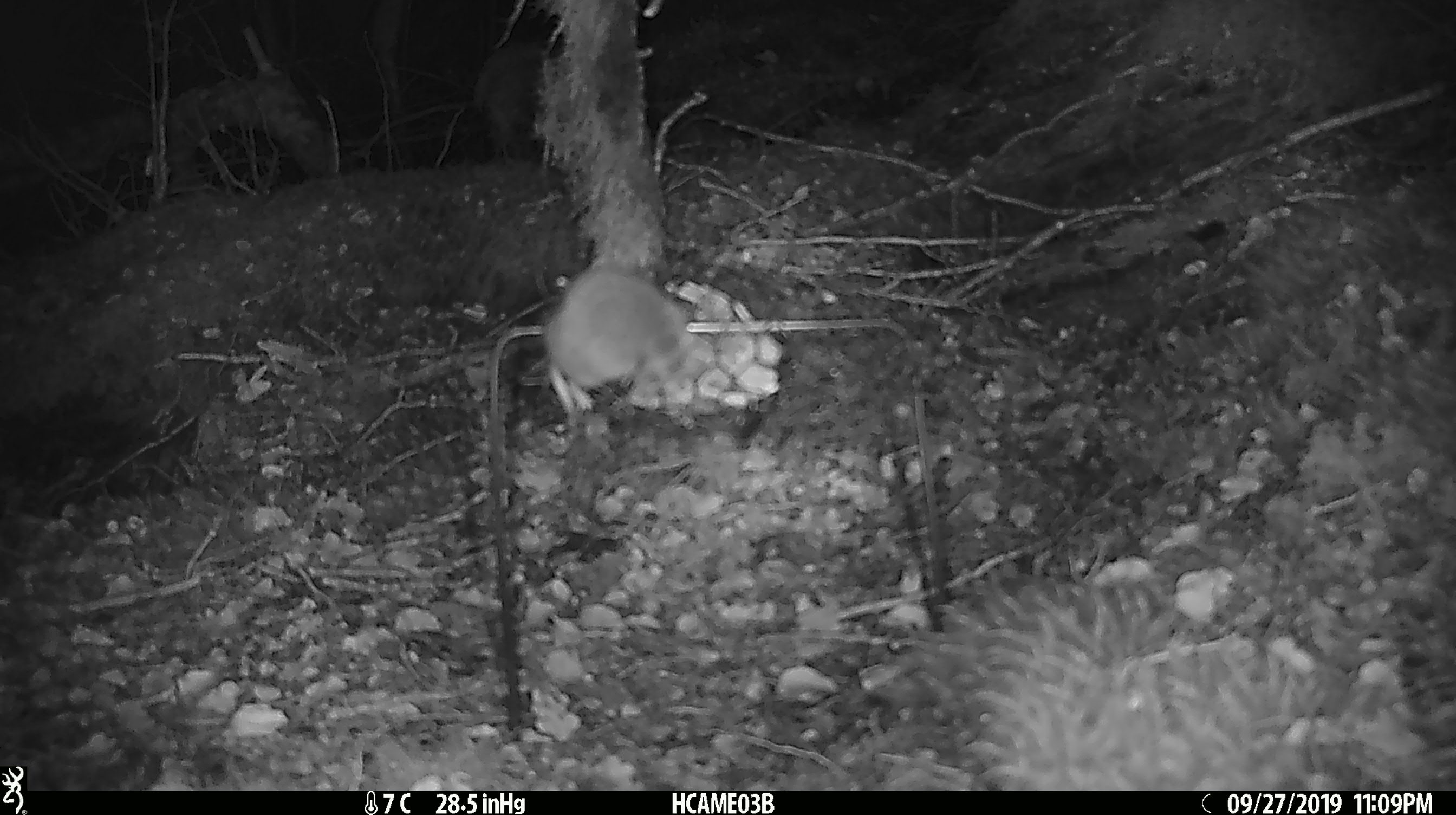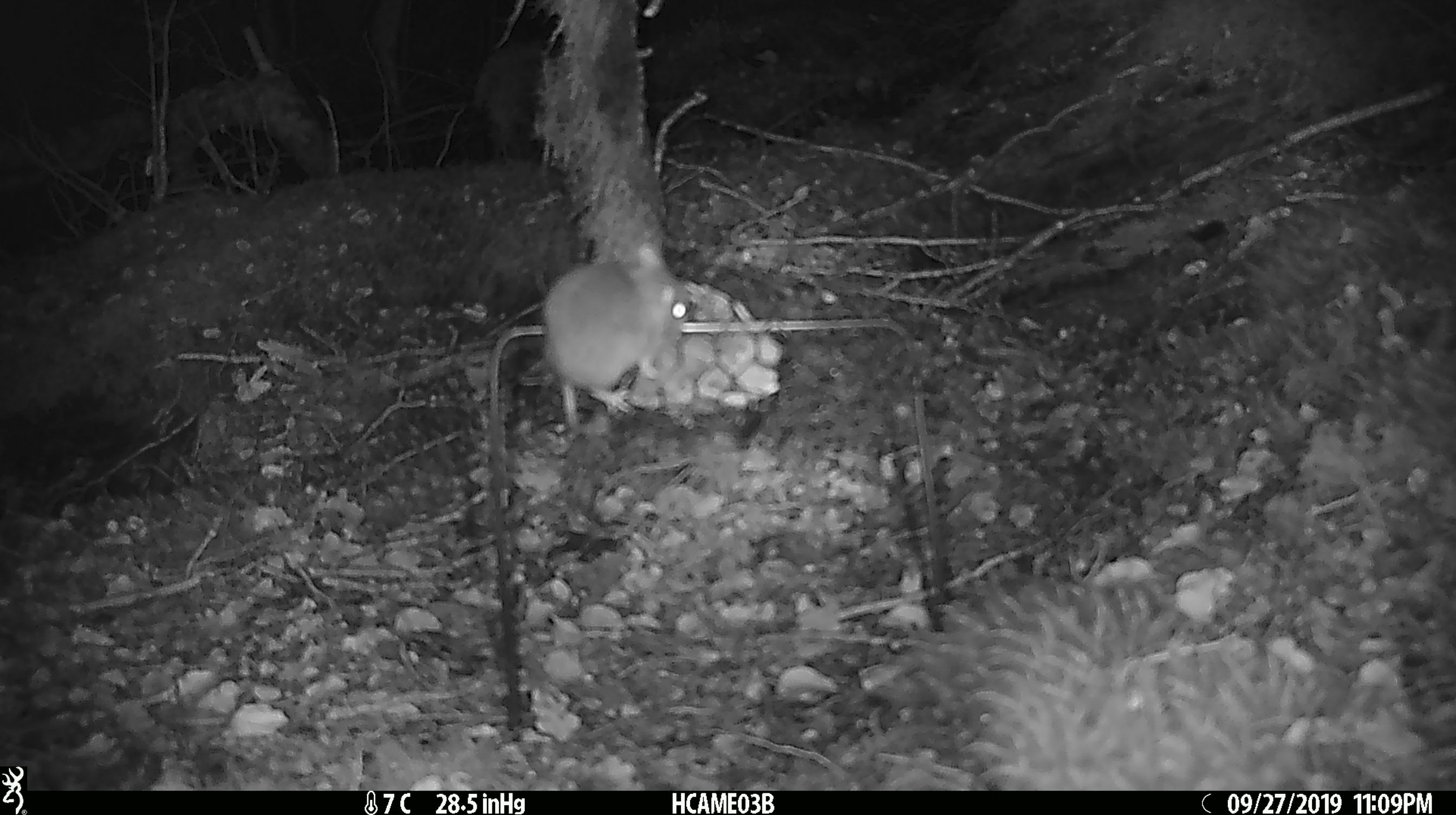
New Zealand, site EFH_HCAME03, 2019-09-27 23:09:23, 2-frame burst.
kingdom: Animalia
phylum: Chordata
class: Mammalia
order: Rodentia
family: Muridae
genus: Mus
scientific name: Mus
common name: mouse